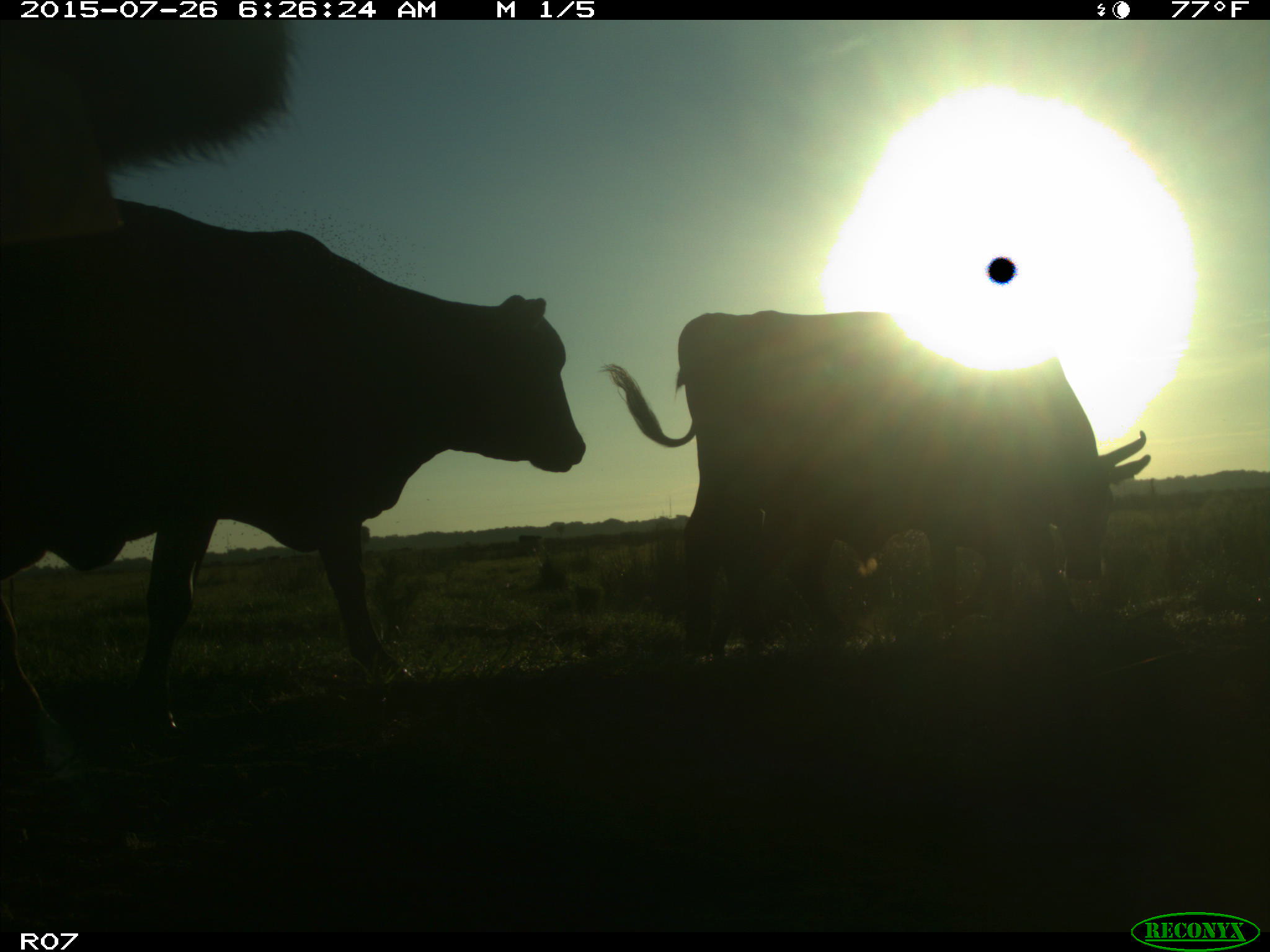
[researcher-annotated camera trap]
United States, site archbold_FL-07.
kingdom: Animalia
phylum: Chordata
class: Mammalia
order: Artiodactyla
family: Bovidae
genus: Bos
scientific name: Bos taurus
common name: domestic cow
Bos taurus (domestic cow).